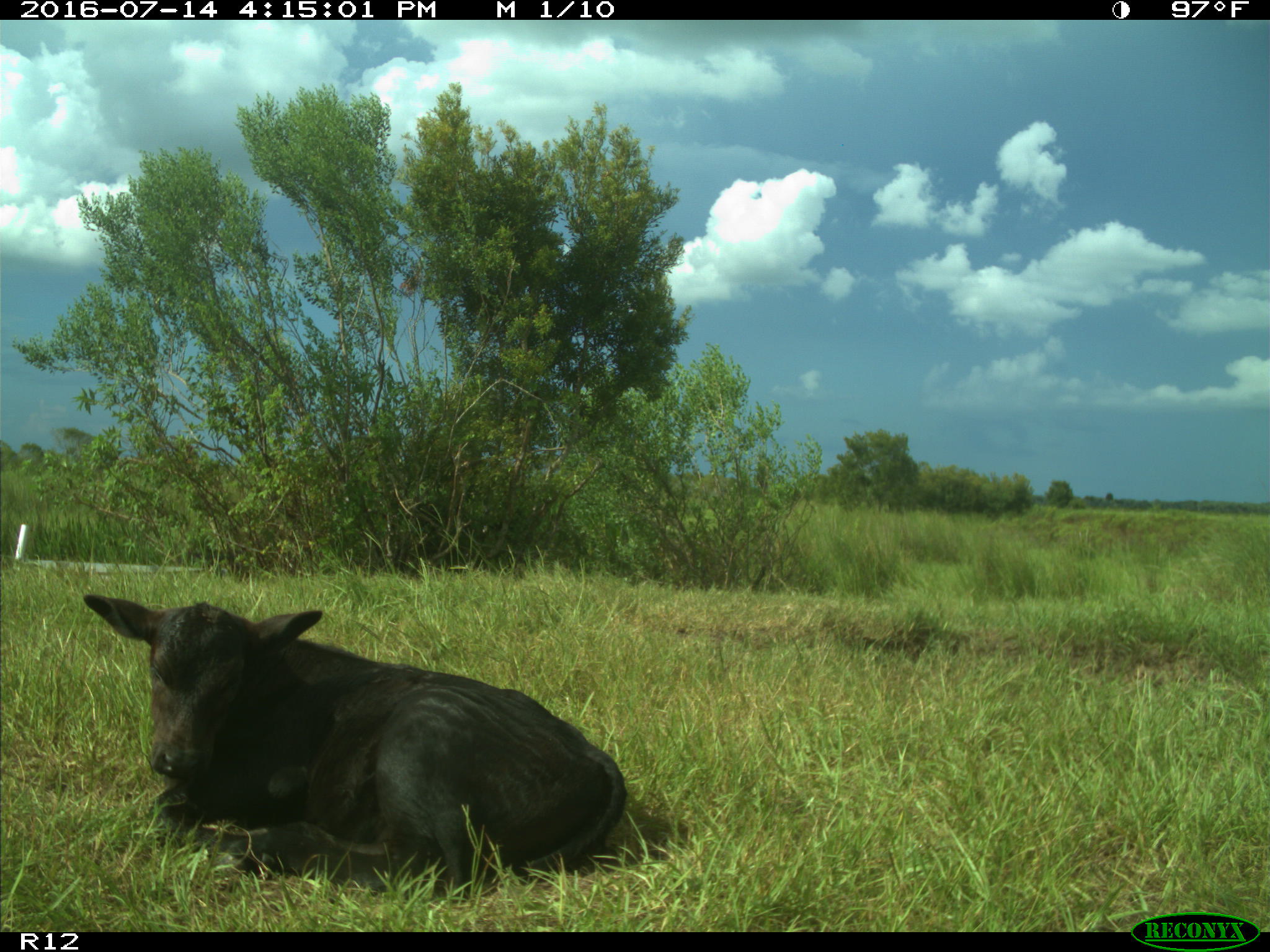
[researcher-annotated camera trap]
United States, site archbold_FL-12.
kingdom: Animalia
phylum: Chordata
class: Mammalia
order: Artiodactyla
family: Bovidae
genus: Bos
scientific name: Bos taurus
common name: domestic cow